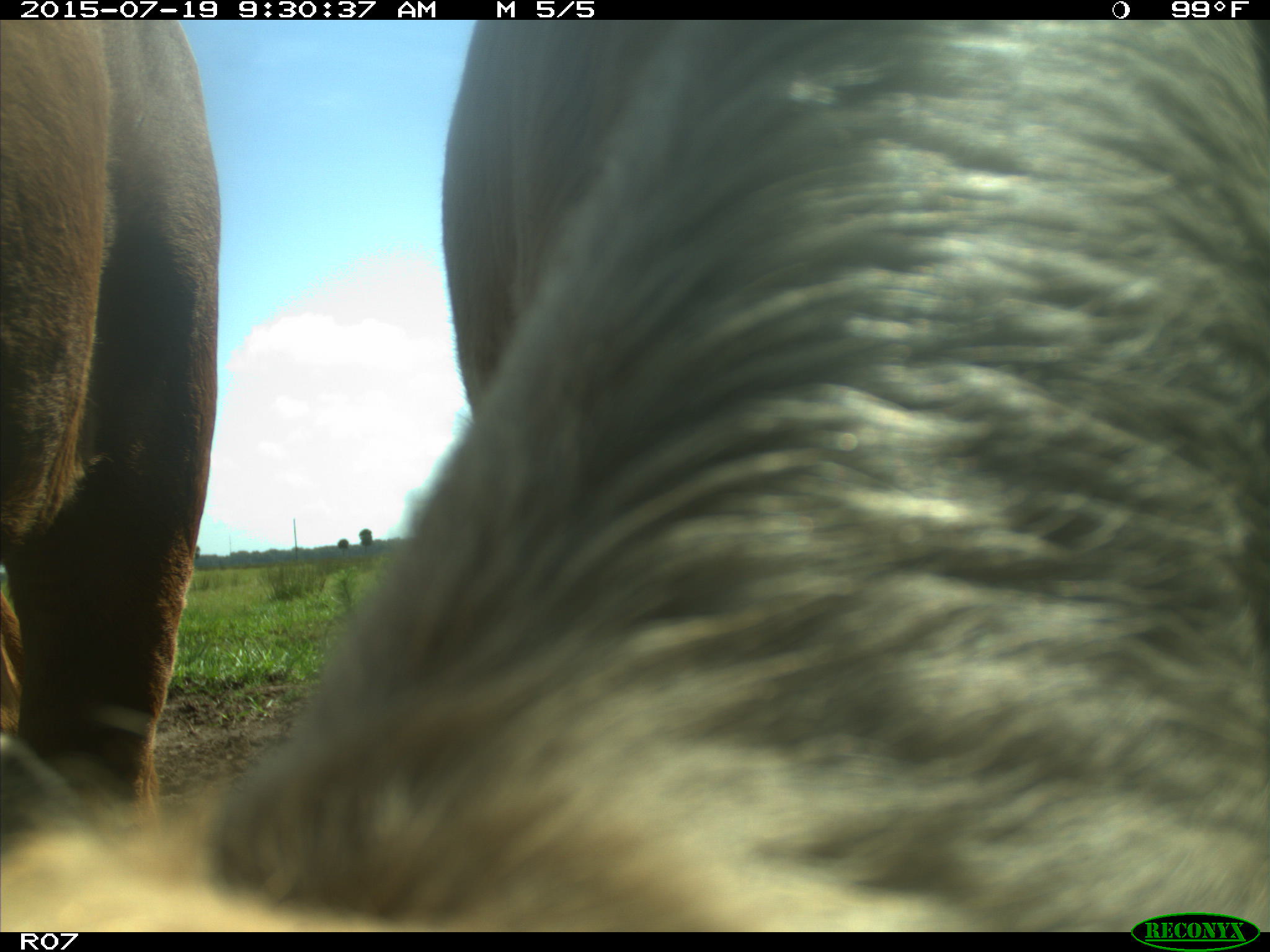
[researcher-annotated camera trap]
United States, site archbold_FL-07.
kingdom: Animalia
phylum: Chordata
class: Mammalia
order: Artiodactyla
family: Bovidae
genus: Bos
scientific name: Bos taurus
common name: domestic cow